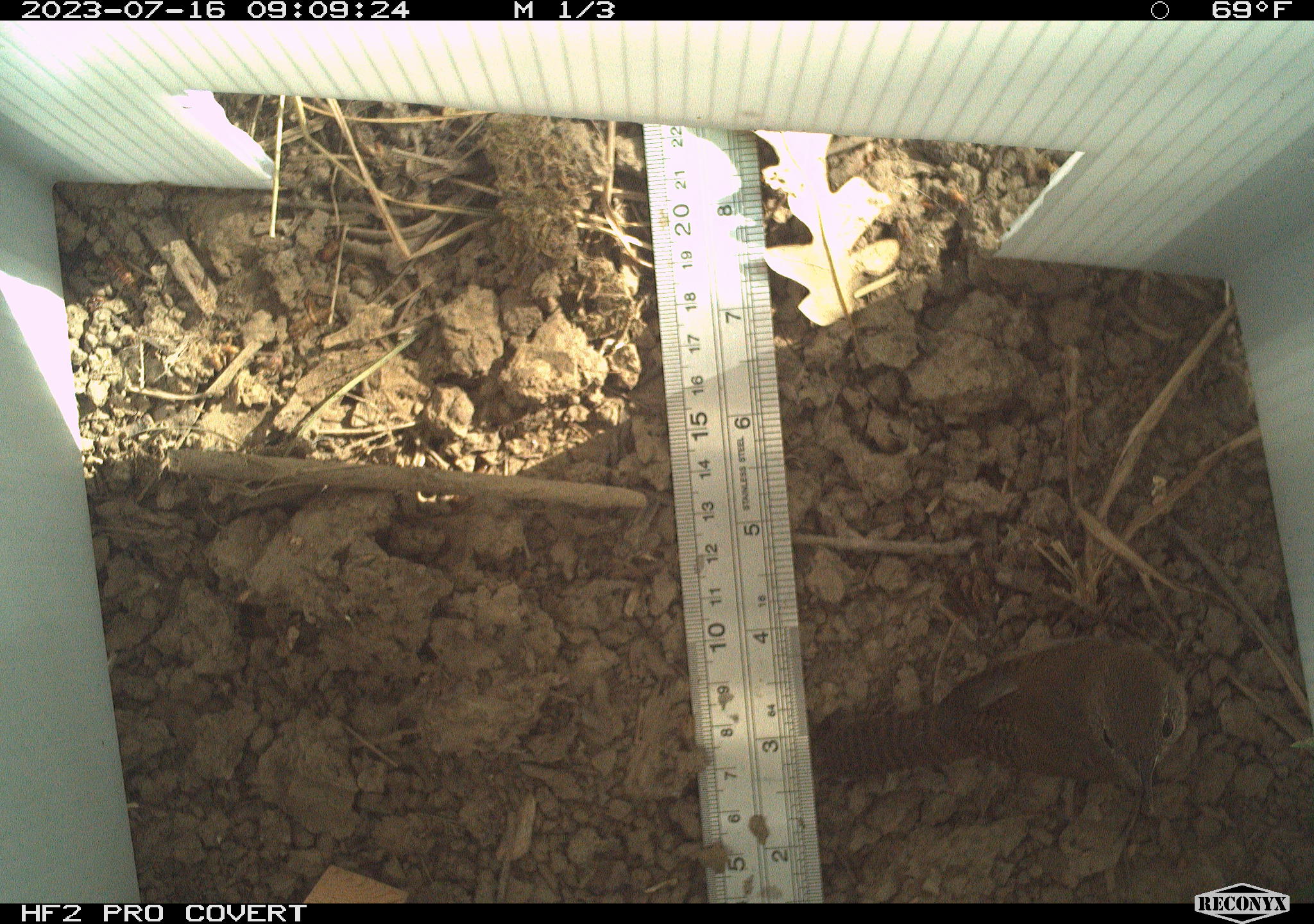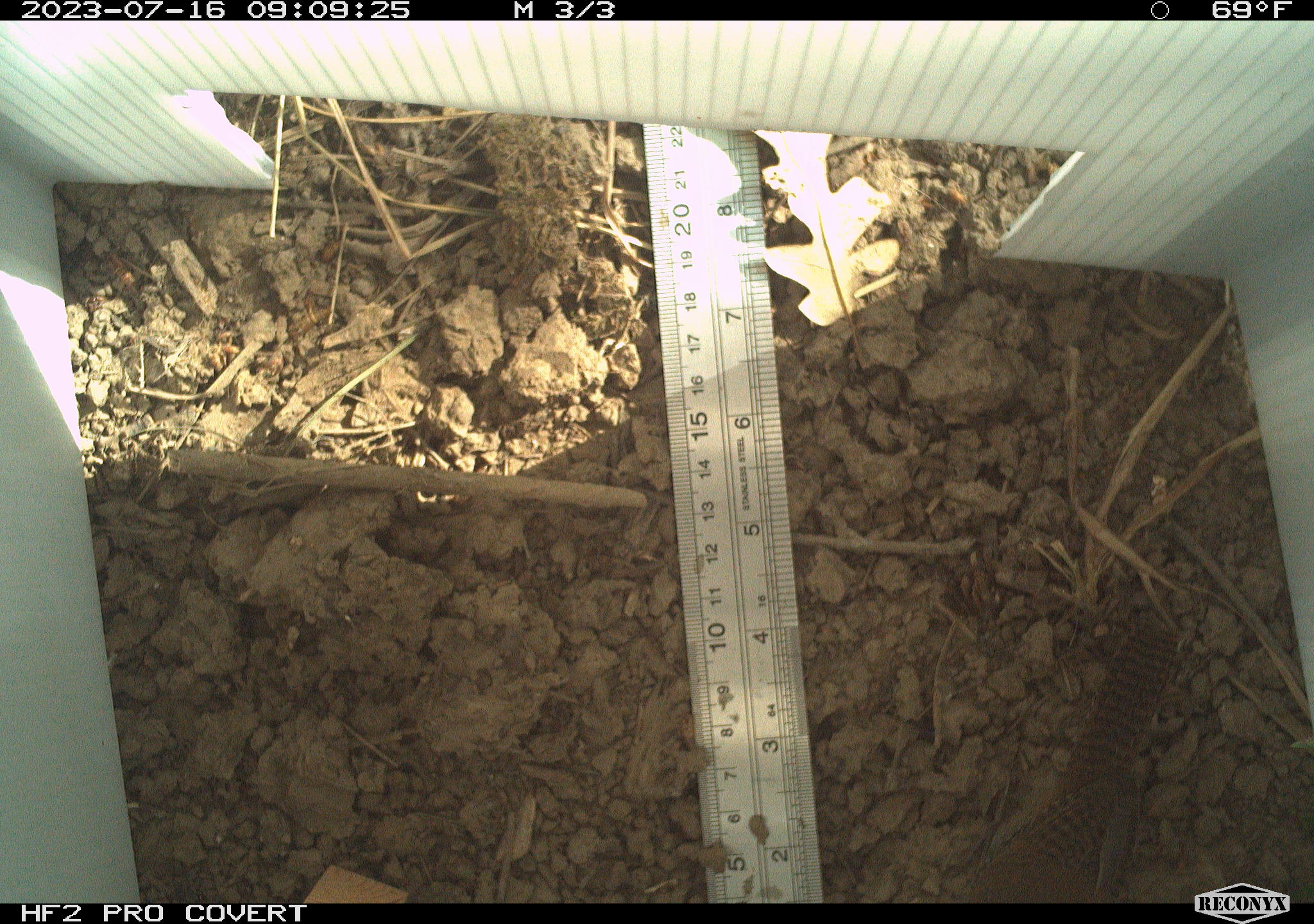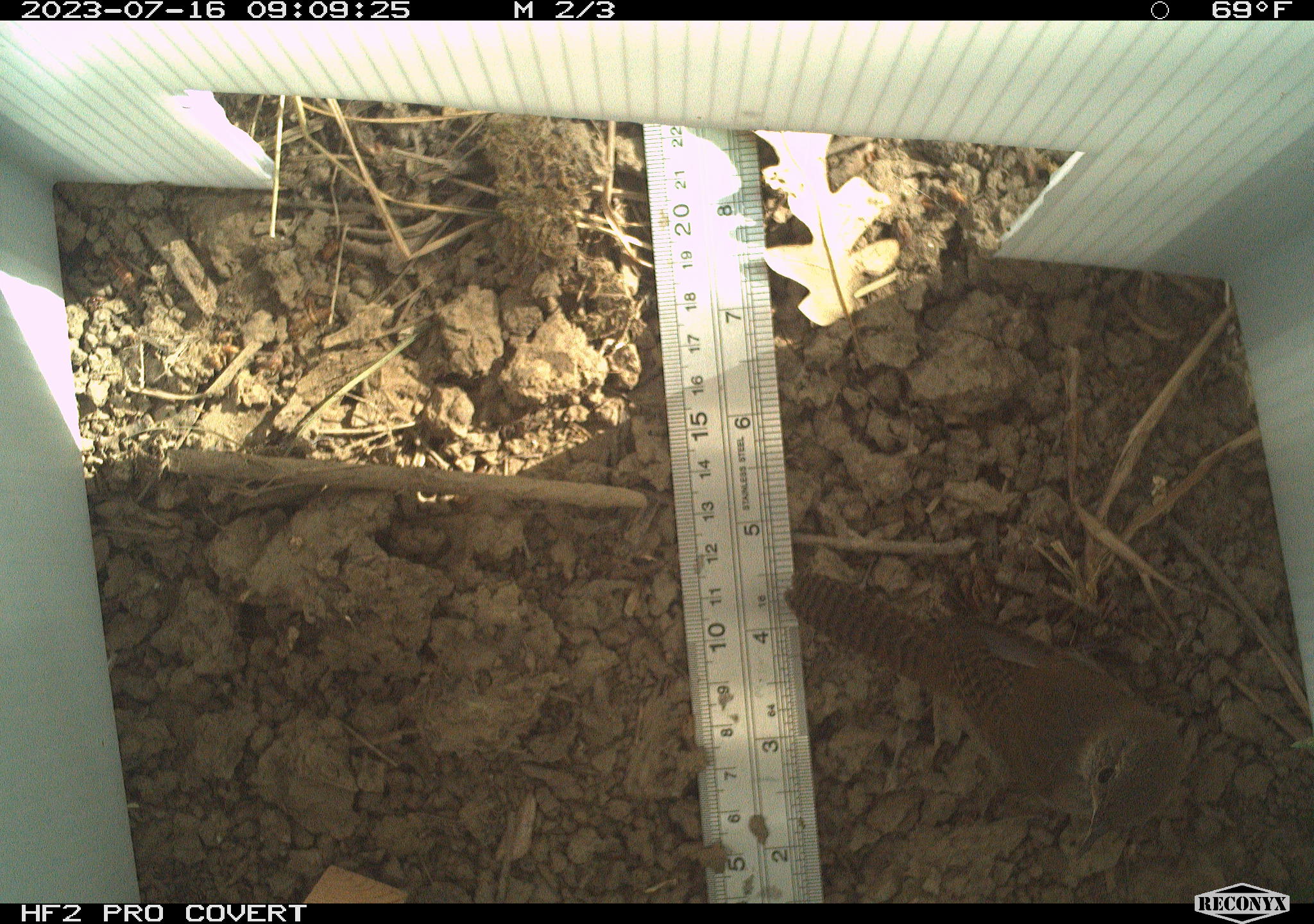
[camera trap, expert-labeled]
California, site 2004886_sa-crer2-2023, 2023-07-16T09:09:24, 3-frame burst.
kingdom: Animalia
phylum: Chordata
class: Aves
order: Passeriformes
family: Troglodytidae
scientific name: Troglodytidae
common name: wren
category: troglodytidae family